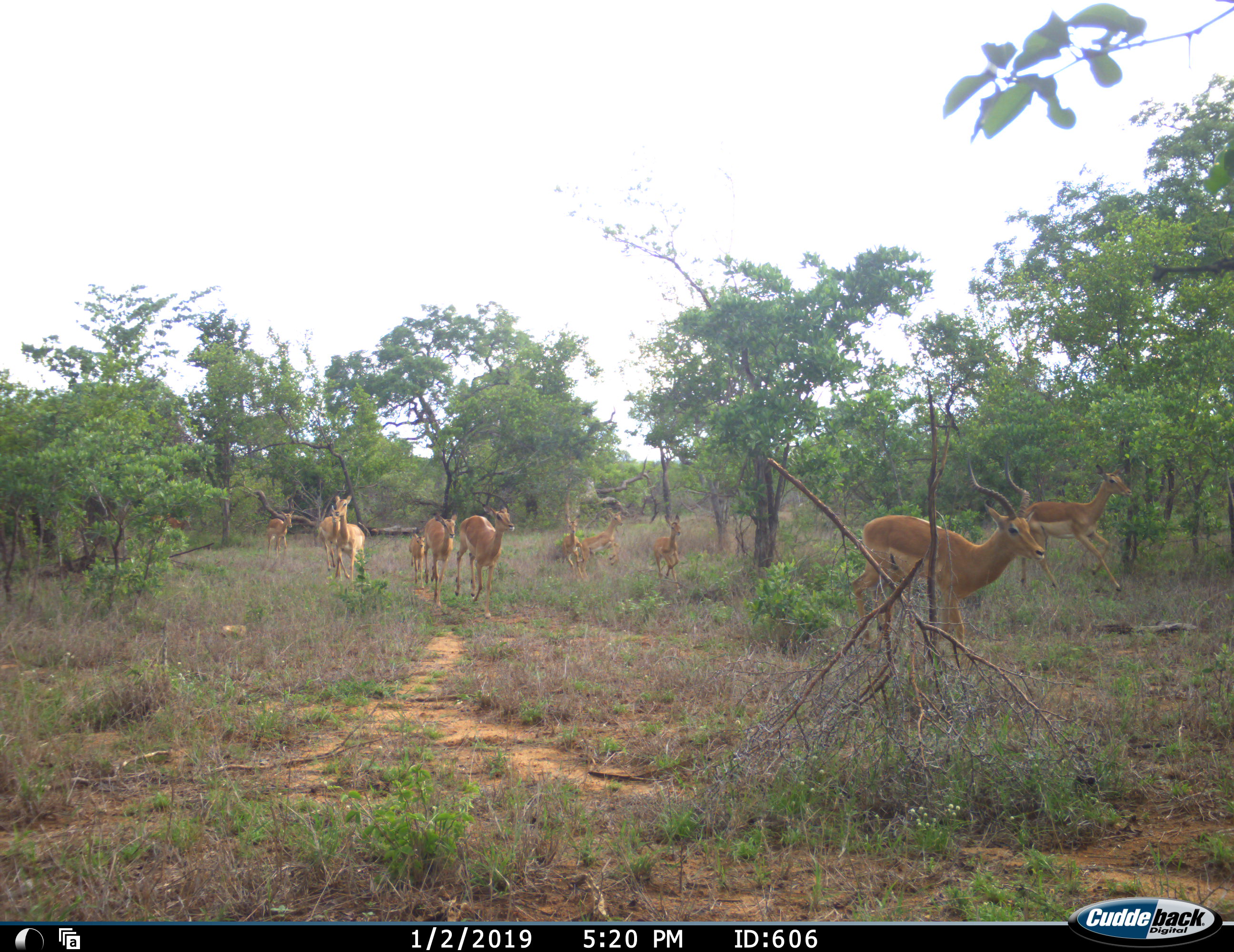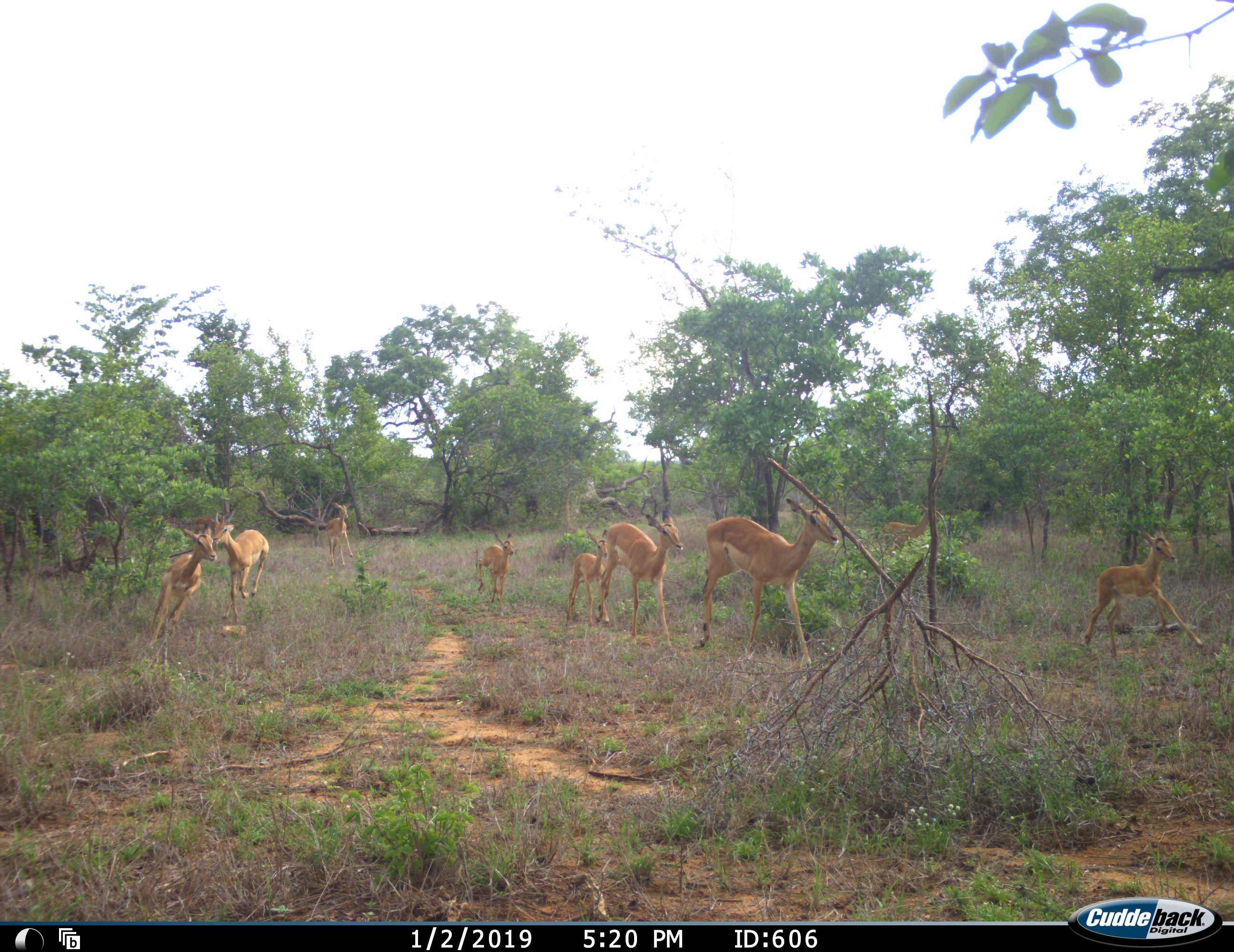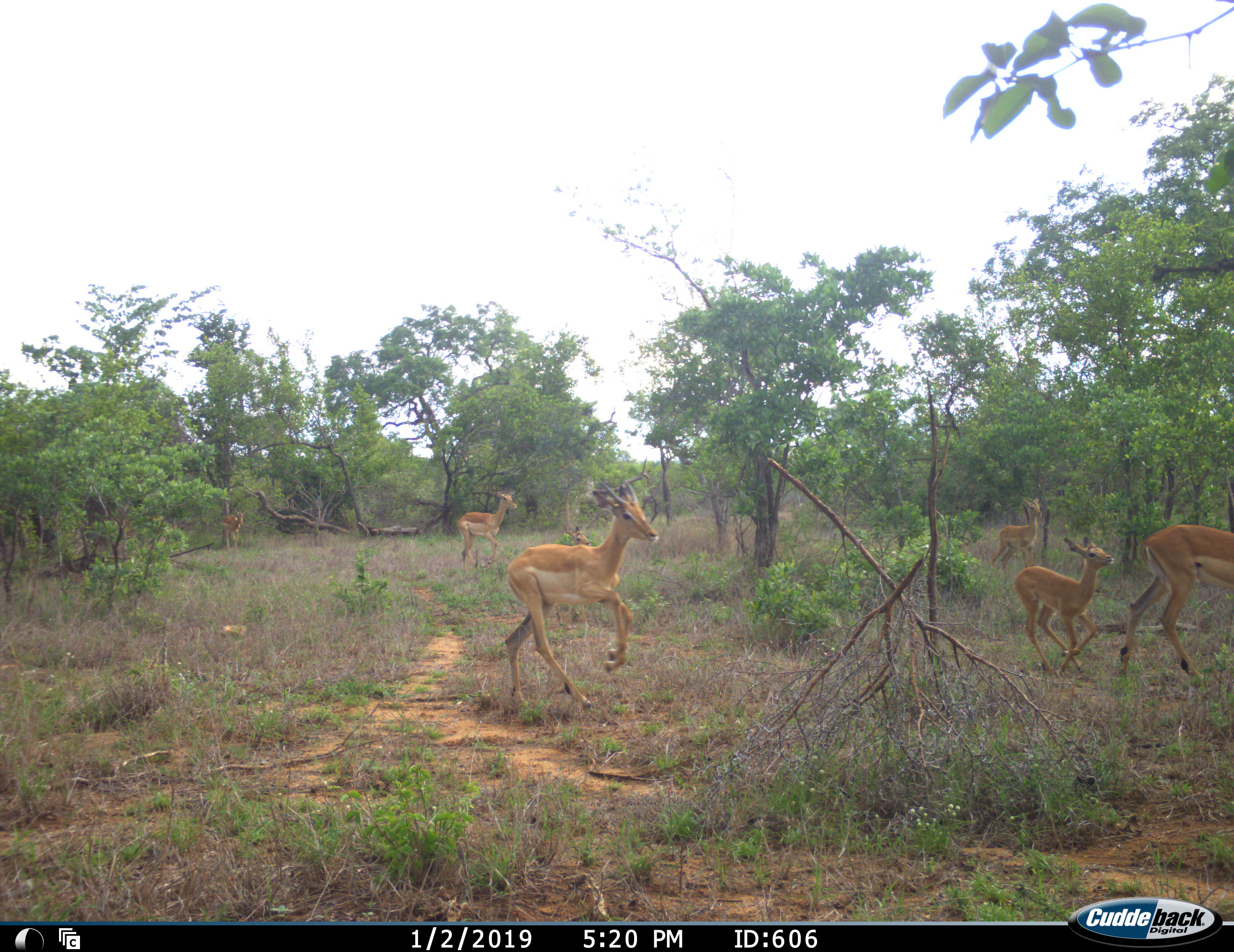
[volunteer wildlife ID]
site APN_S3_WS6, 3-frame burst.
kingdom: Animalia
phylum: Chordata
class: Mammalia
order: Artiodactyla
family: Bovidae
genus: Aepyceros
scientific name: Aepyceros melampus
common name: impala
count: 11-50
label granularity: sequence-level